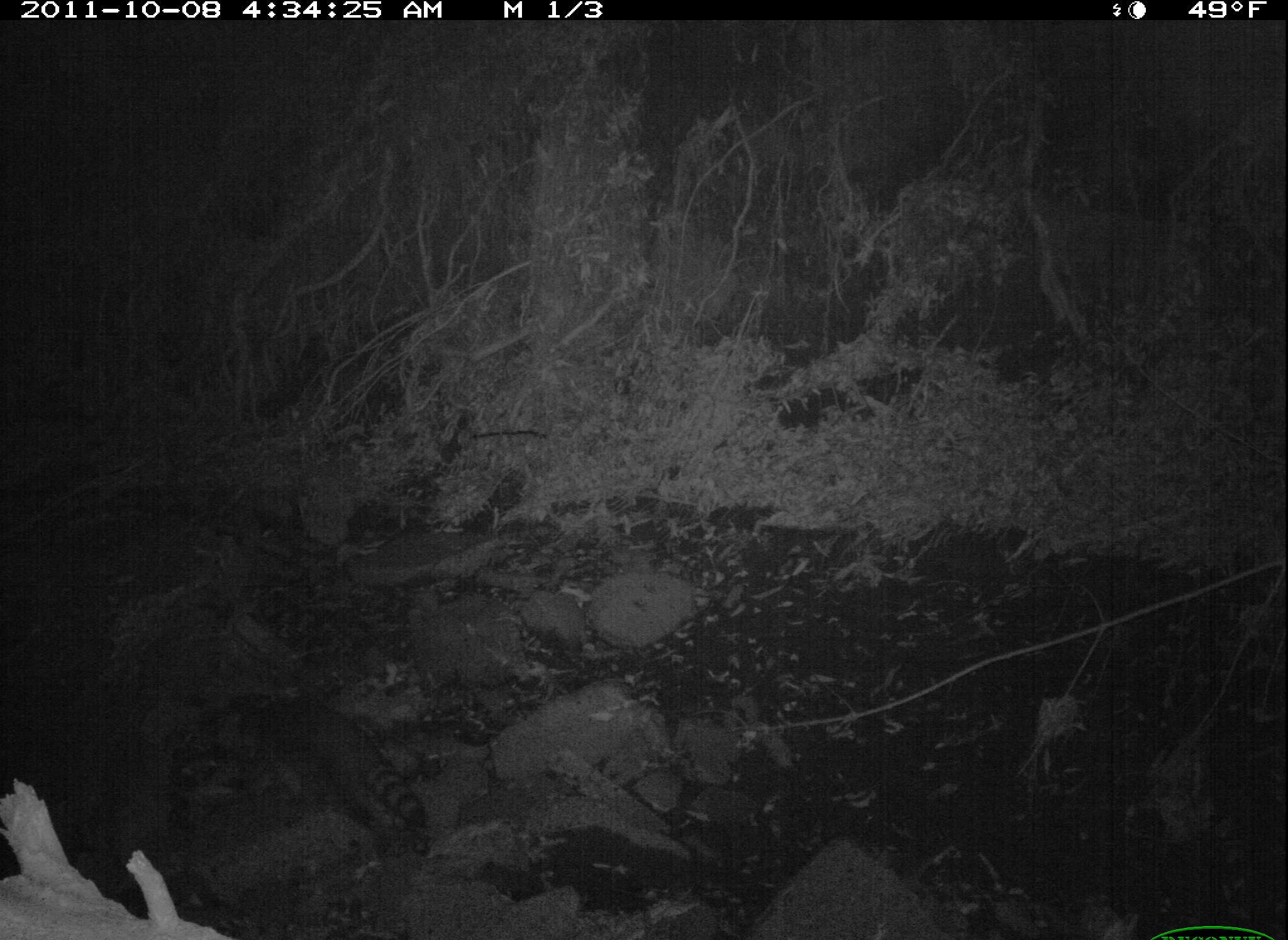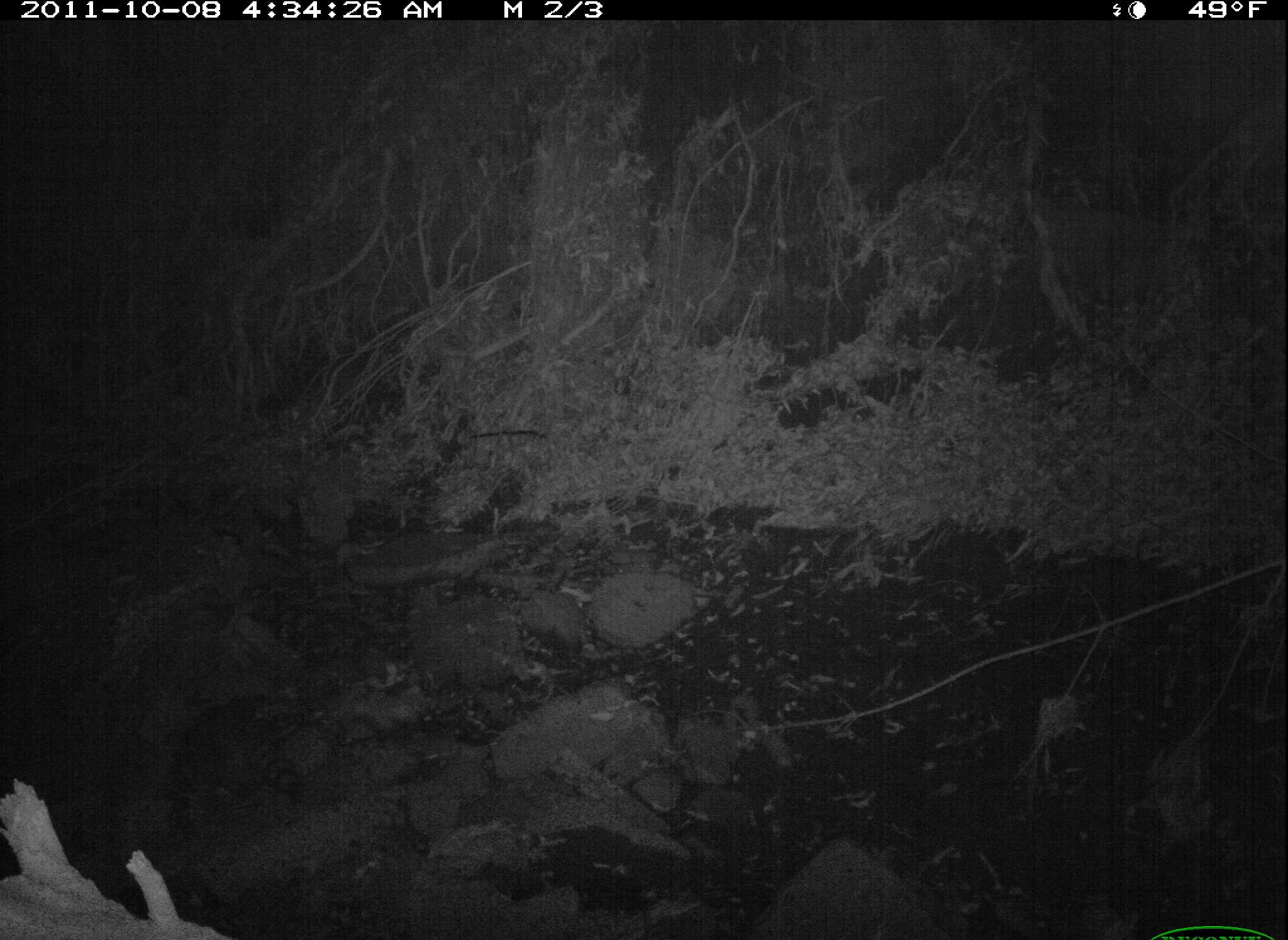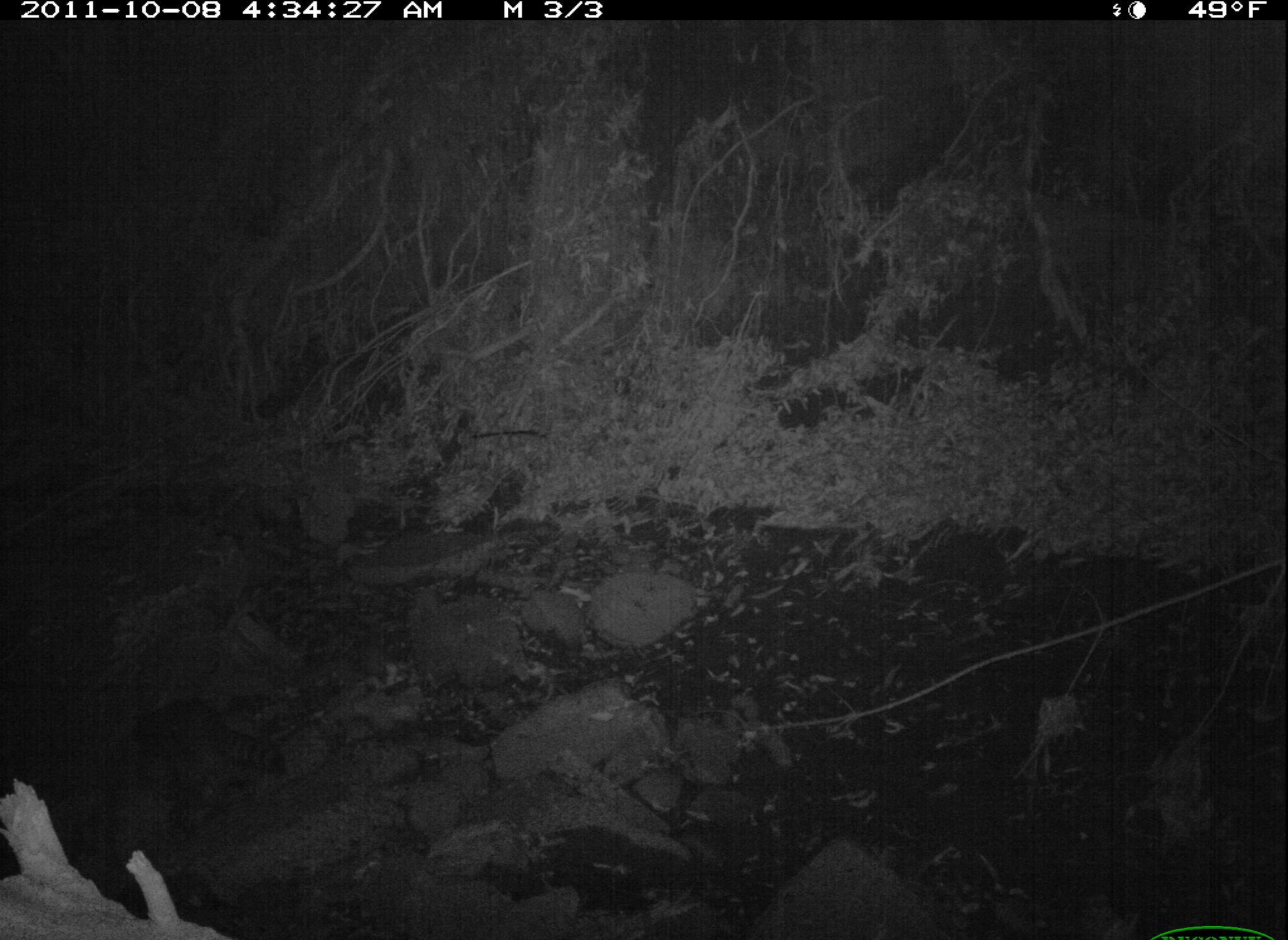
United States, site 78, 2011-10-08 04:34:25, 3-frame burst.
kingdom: Animalia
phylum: Chordata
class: Mammalia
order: Carnivora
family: Procyonidae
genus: Procyon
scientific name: Procyon lotor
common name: raccoon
Raccoon (Procyon lotor).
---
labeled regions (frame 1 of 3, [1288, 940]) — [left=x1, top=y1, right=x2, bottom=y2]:
raccoon: [left=199, top=653, right=450, bottom=856]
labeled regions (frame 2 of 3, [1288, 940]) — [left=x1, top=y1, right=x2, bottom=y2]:
raccoon: [left=158, top=675, right=325, bottom=830]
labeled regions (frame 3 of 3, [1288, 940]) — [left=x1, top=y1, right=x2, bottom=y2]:
raccoon: [left=100, top=680, right=313, bottom=814]